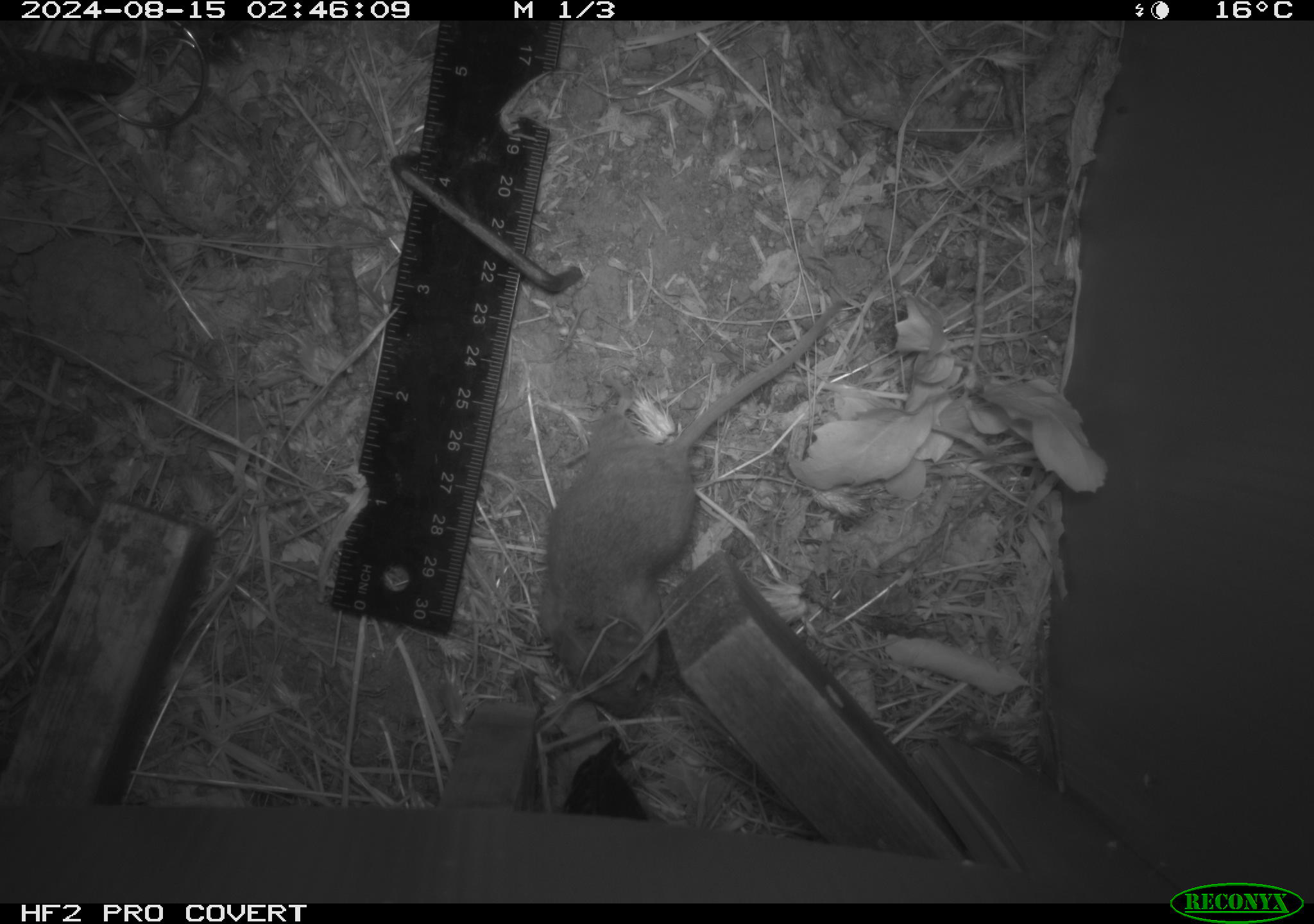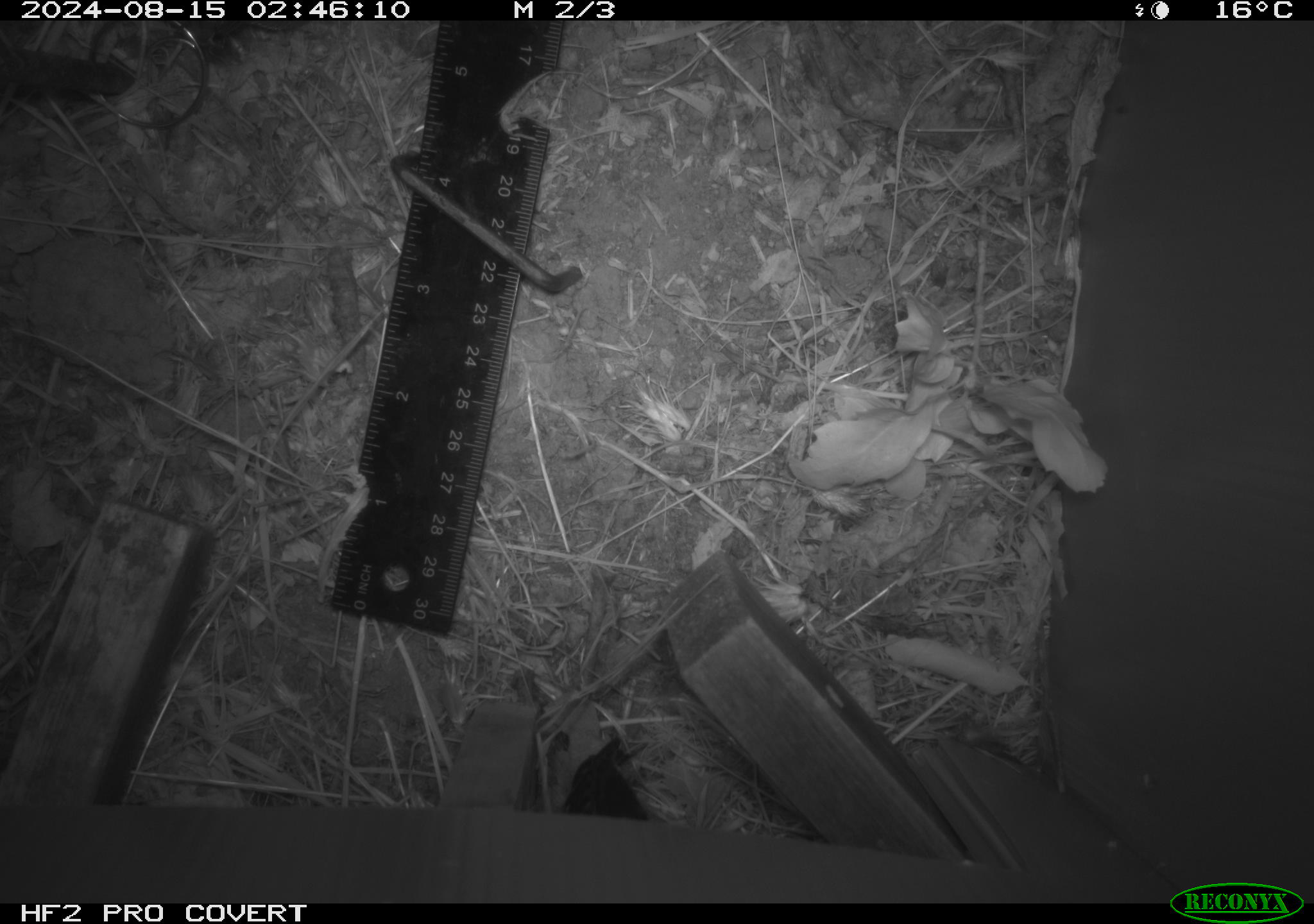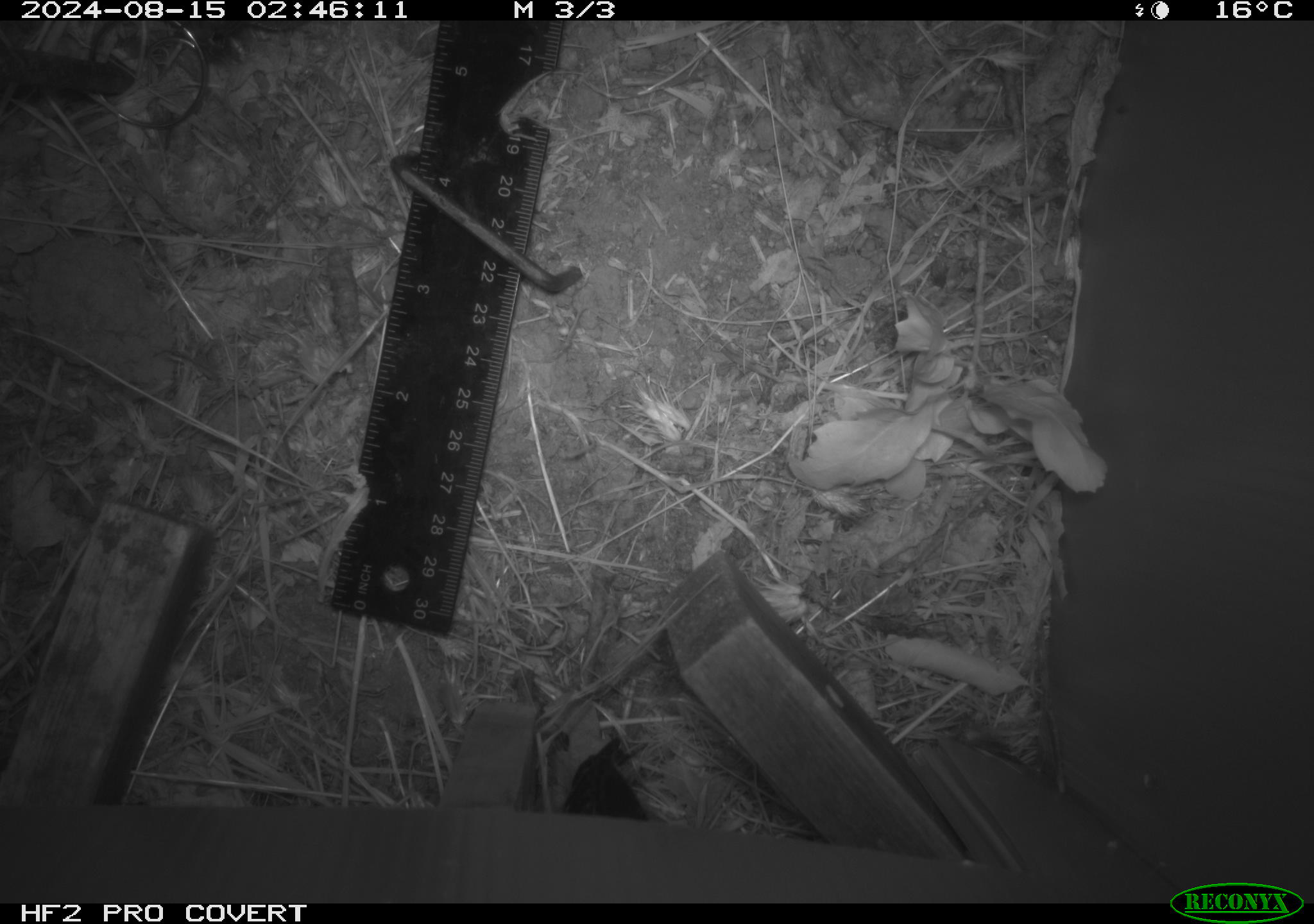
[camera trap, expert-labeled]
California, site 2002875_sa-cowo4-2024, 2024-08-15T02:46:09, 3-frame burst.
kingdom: Animalia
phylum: Chordata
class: Mammalia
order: Rodentia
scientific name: Rodentia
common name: rodent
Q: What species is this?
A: Rodent (Rodentia).